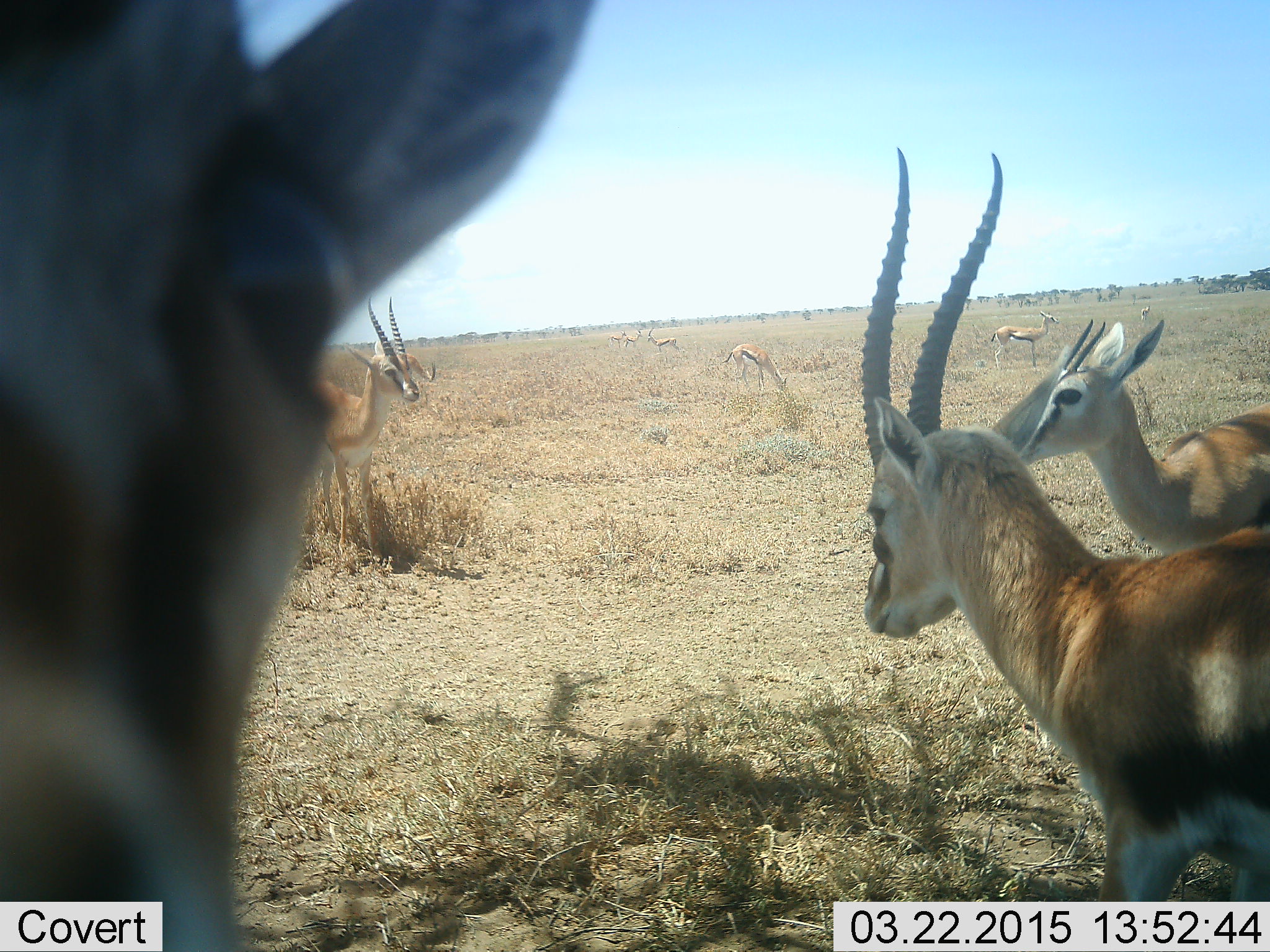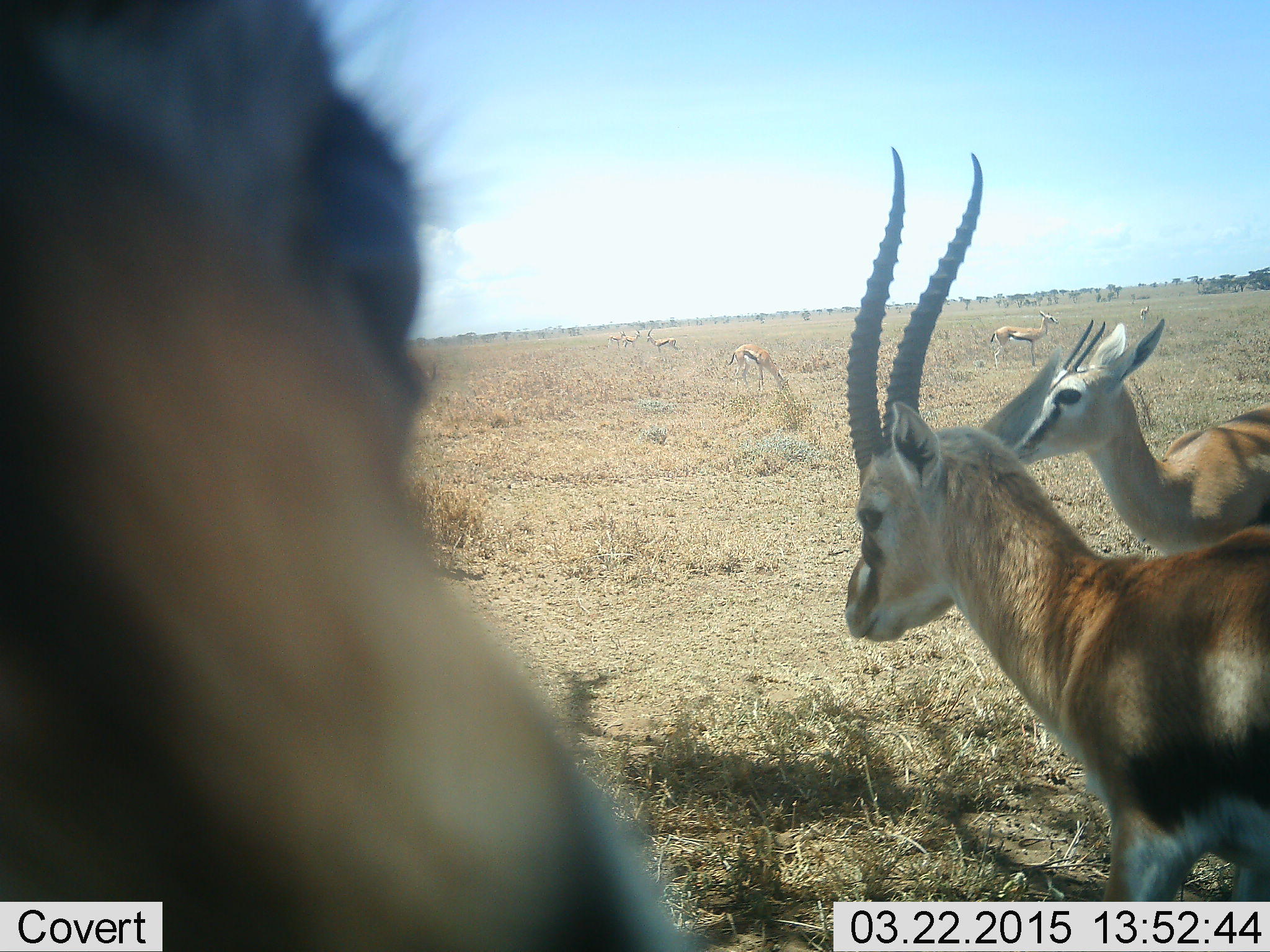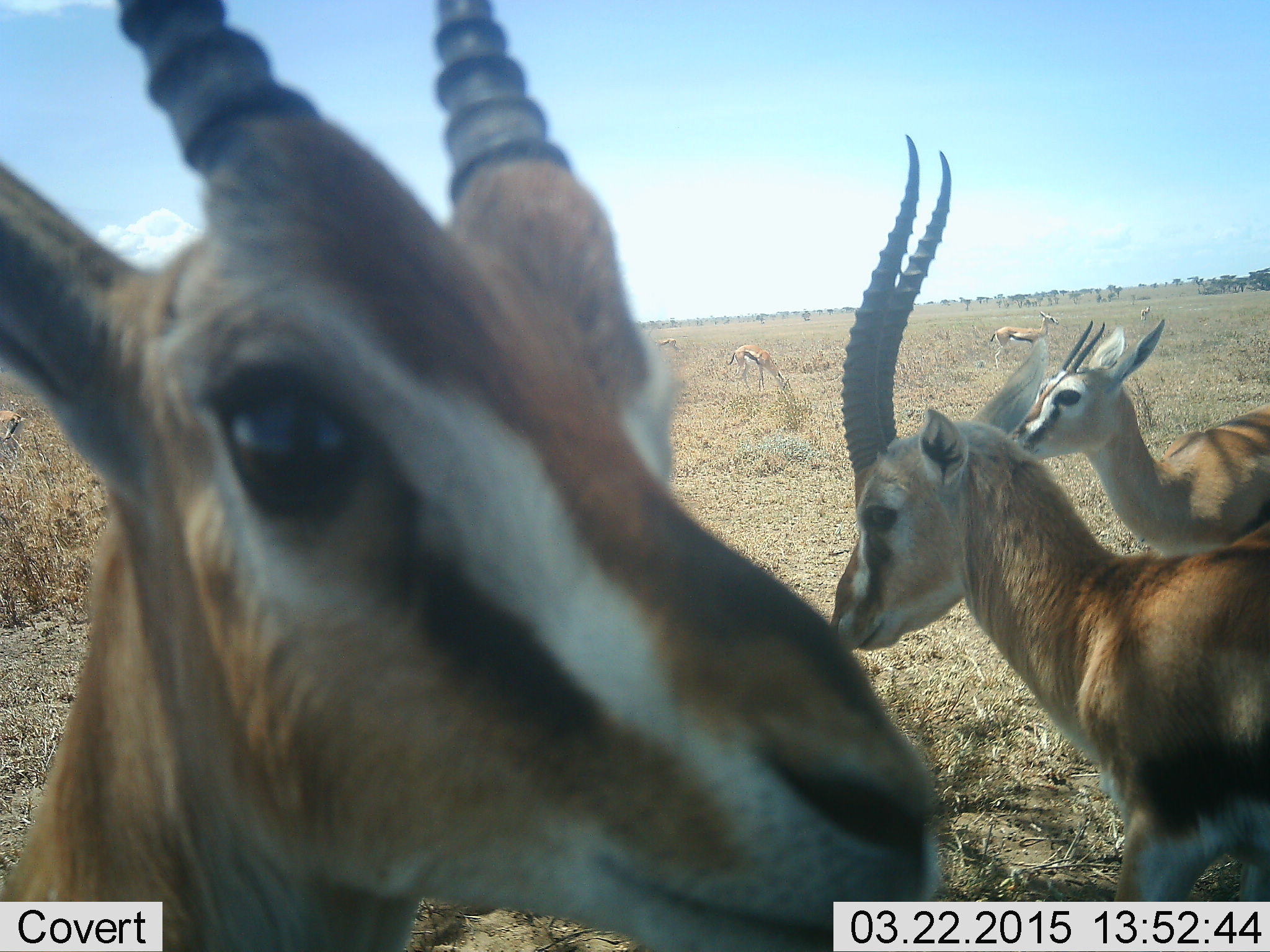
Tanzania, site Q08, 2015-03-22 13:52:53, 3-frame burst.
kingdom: Animalia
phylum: Chordata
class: Mammalia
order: Artiodactyla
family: Bovidae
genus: Eudorcas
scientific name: Eudorcas thomsonii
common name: thomson's gazelle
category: gazellethomsons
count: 11-50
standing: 91%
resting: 0%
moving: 27%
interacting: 0%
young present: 0%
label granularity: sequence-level